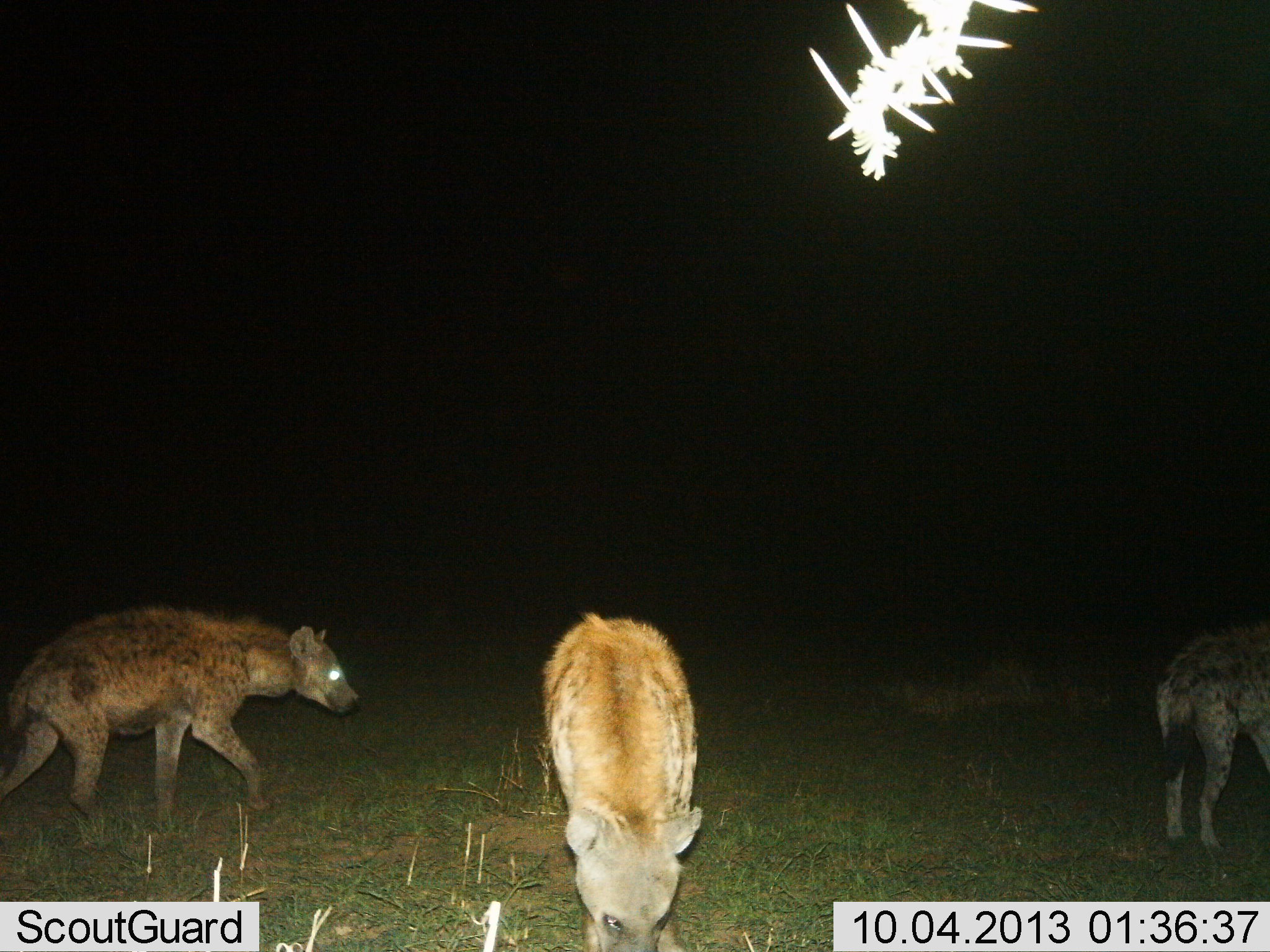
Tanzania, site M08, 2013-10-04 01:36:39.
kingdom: Animalia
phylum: Chordata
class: Mammalia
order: Carnivora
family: Hyaenidae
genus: Crocuta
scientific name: Crocuta crocuta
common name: spotted hyena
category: hyenaspotted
Hyenaspotted (spotted hyena) (Crocuta crocuta), count 3. Behavior (volunteer vote fractions): standing 58%, resting 4%, moving 88%, interacting 8%. Young present (vote fraction): 0%. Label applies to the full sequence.